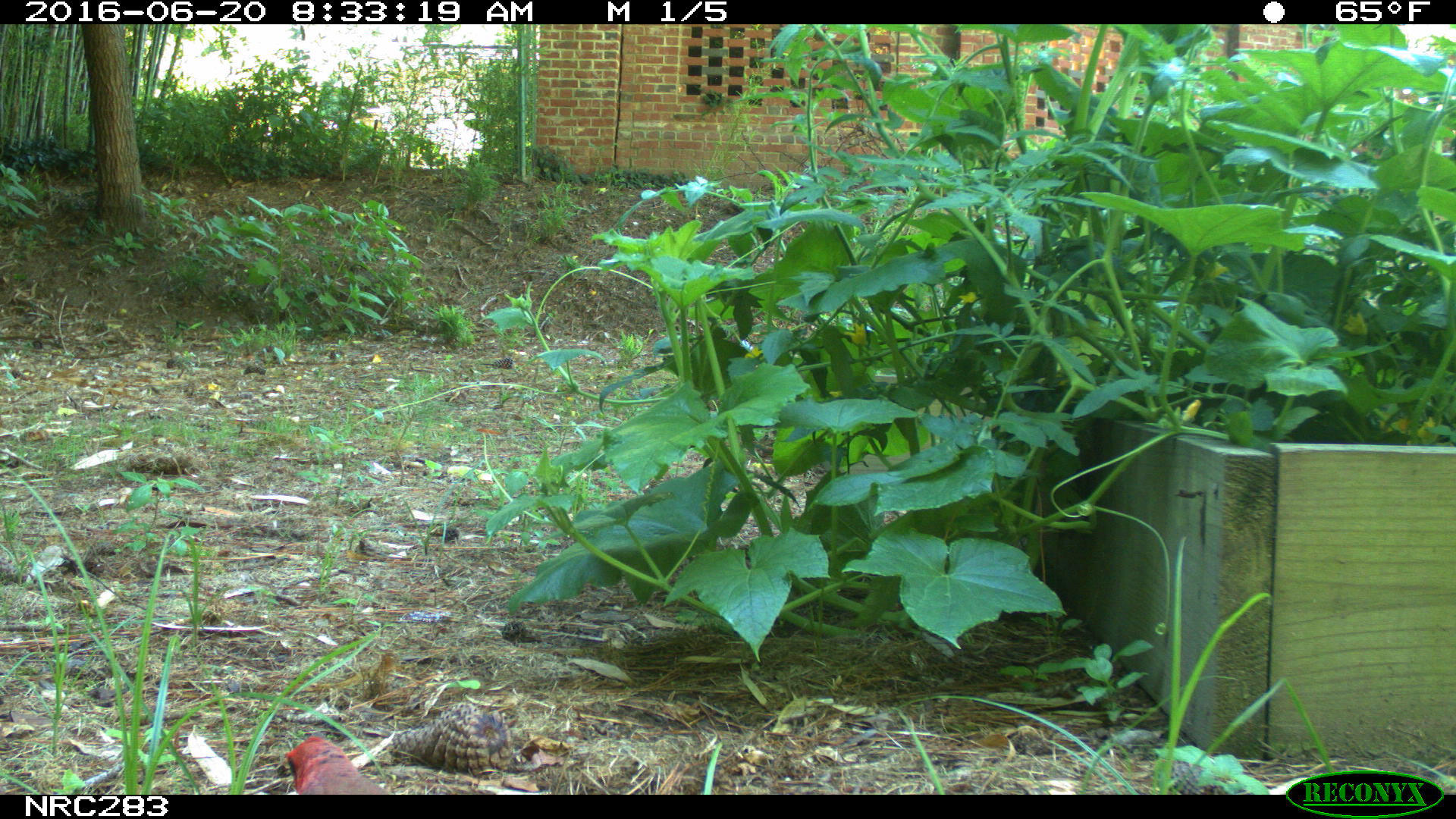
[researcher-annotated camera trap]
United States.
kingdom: Animalia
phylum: Chordata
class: Aves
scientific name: Aves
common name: bird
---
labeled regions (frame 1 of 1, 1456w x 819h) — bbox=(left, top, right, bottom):
Bird: bbox=(269, 735, 390, 794)